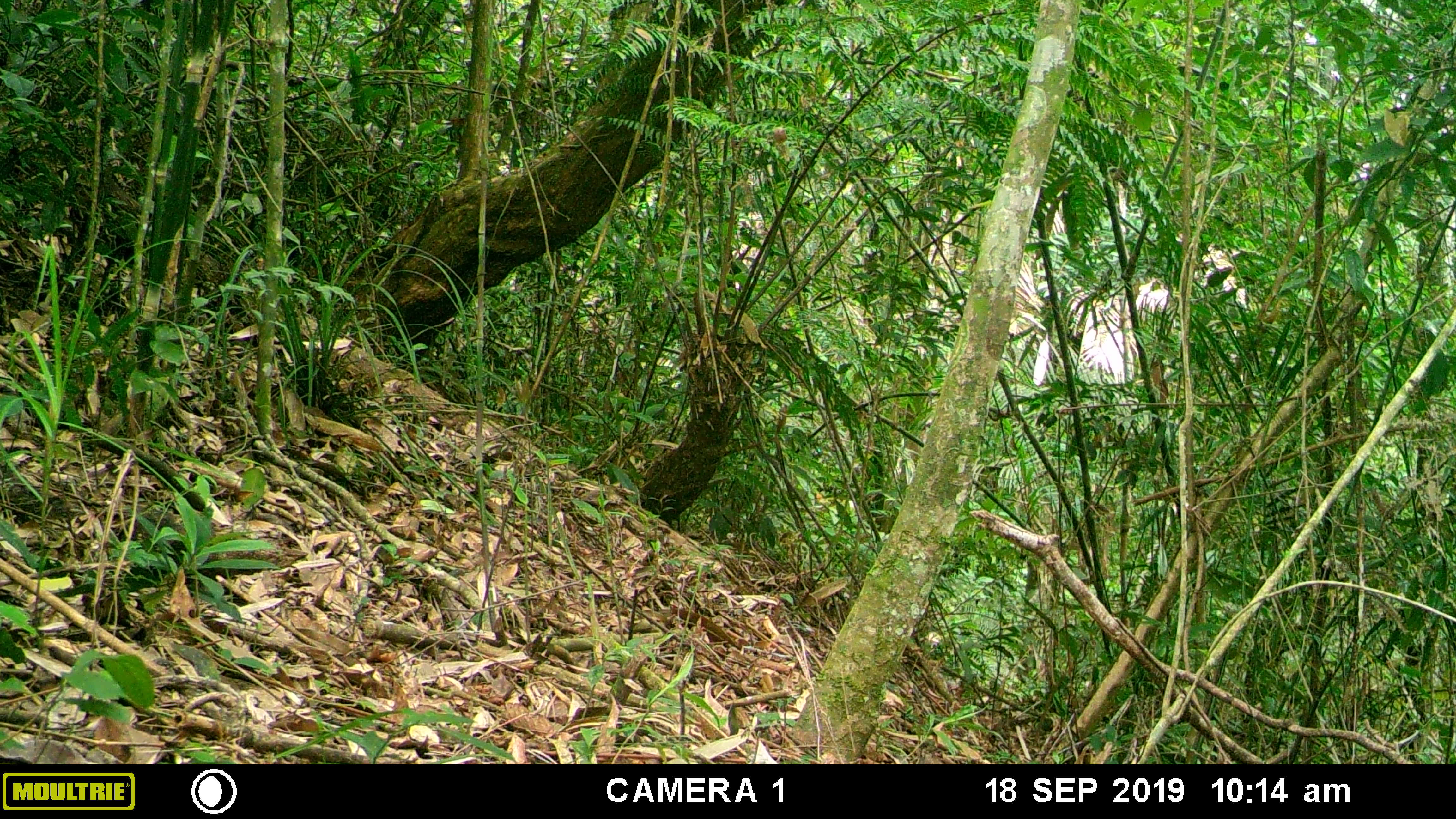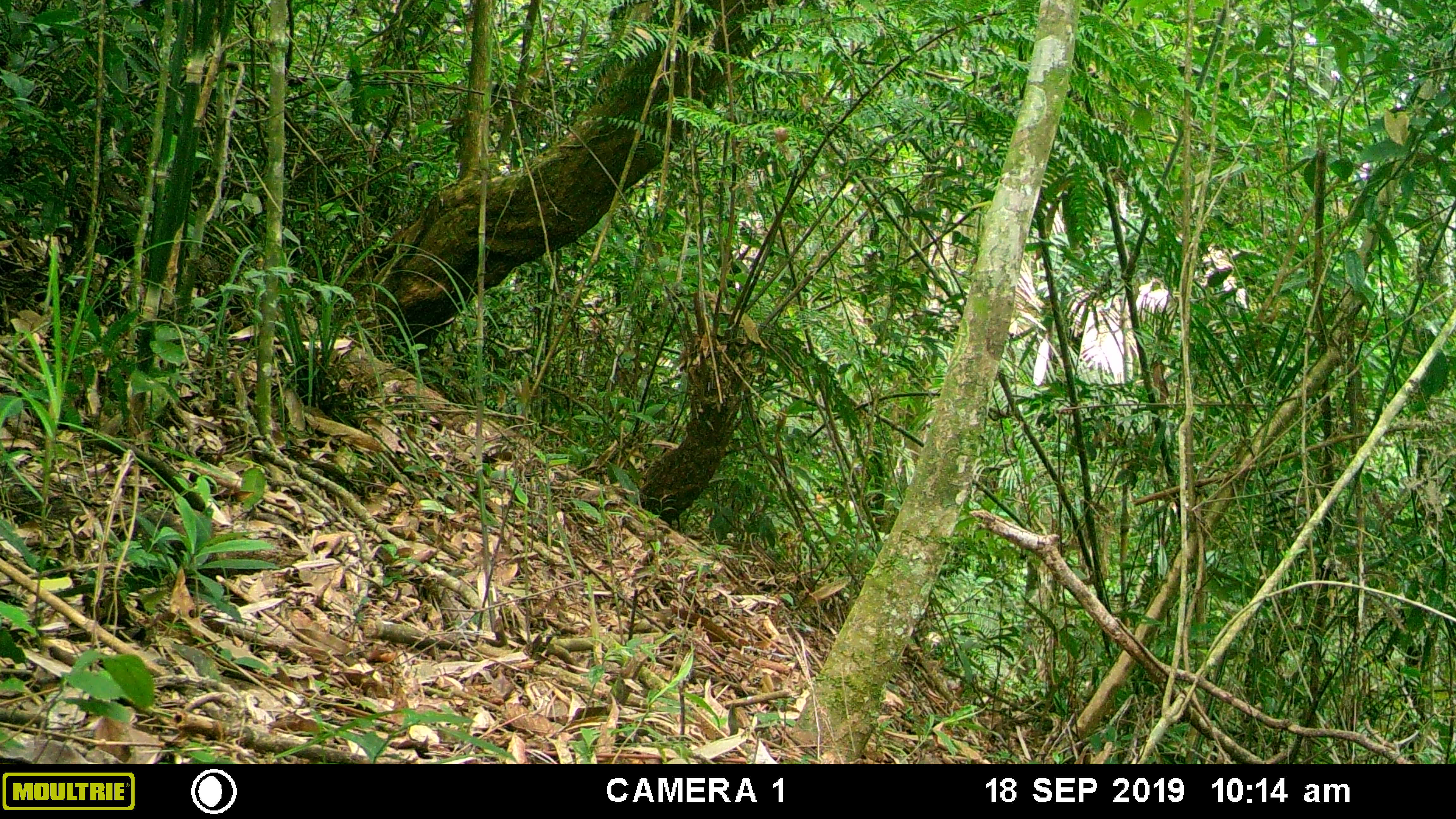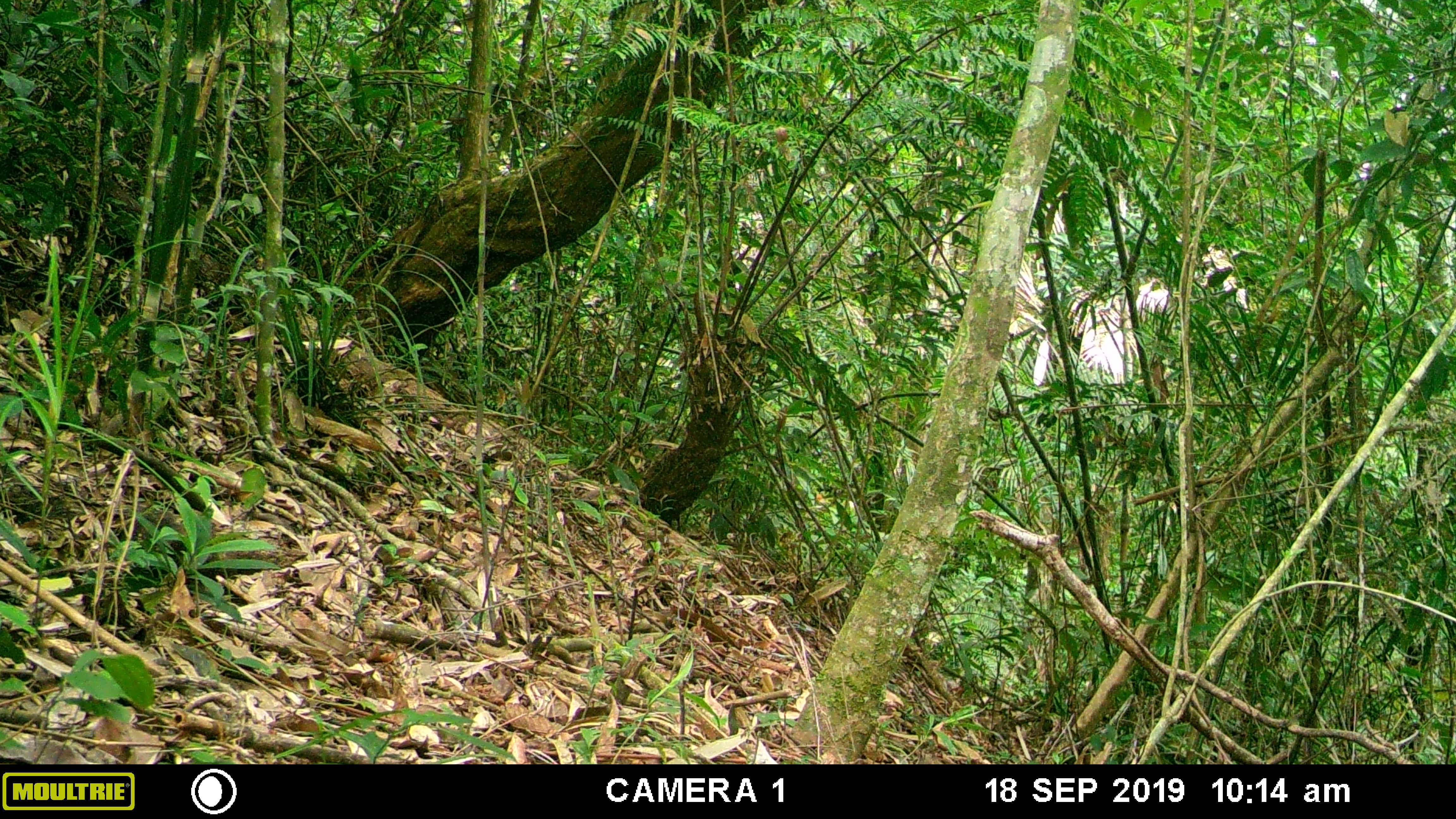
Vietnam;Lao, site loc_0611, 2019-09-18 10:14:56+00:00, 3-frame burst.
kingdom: Animalia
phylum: Chordata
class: Mammalia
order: Scandentia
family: Tupaiidae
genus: Tupaia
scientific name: Tupaia belangeri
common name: northern treeshrew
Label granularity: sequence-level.